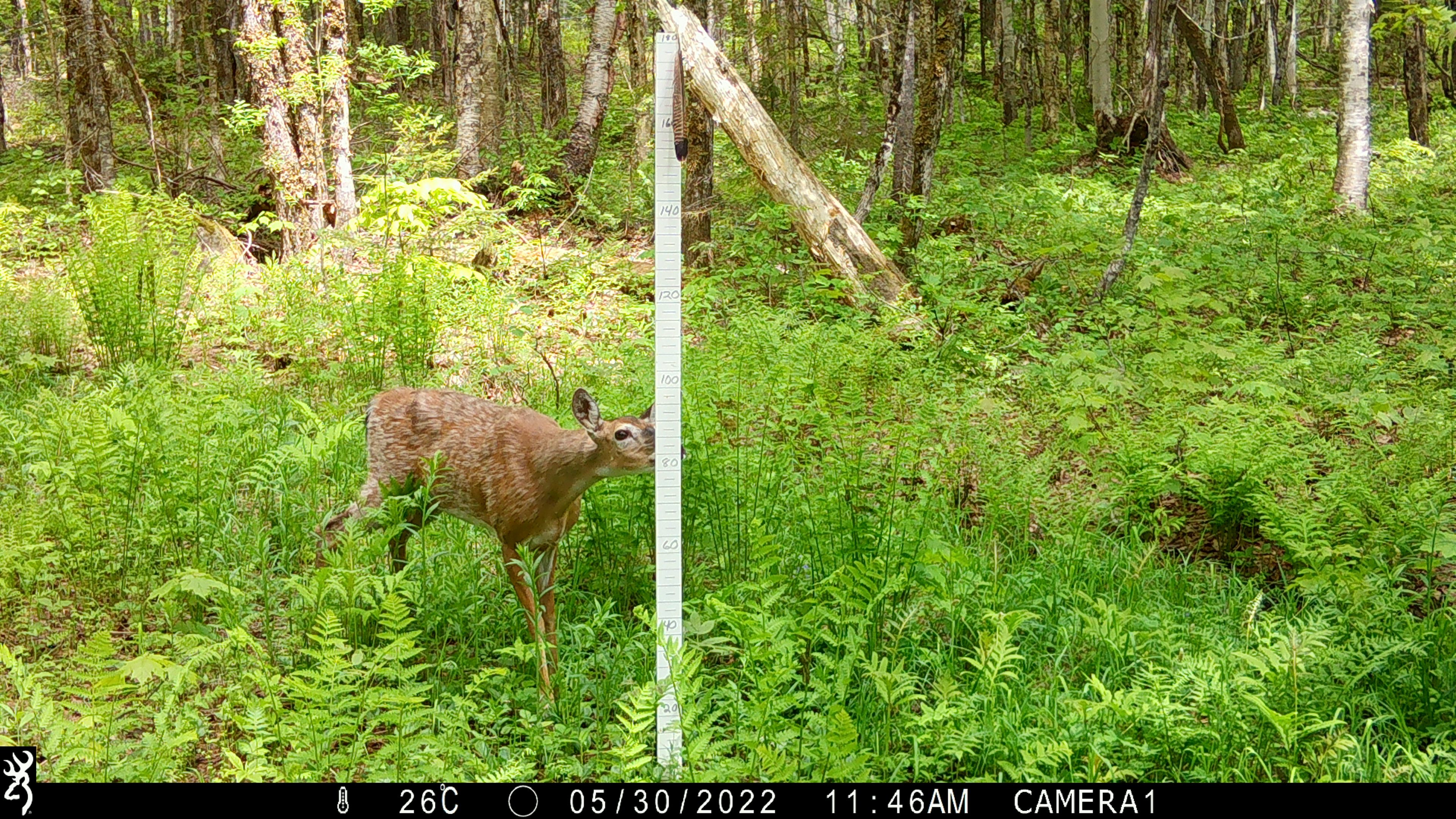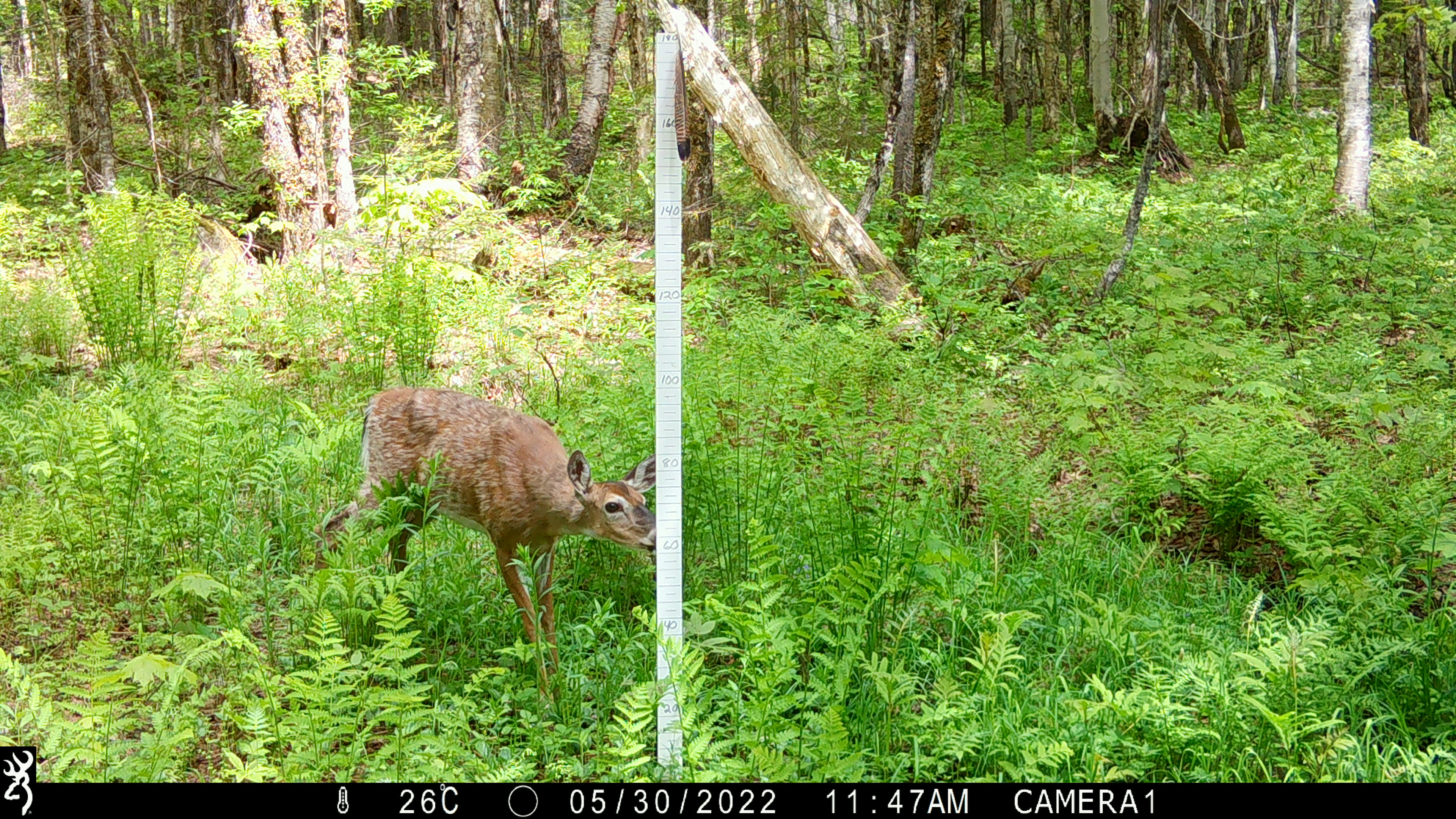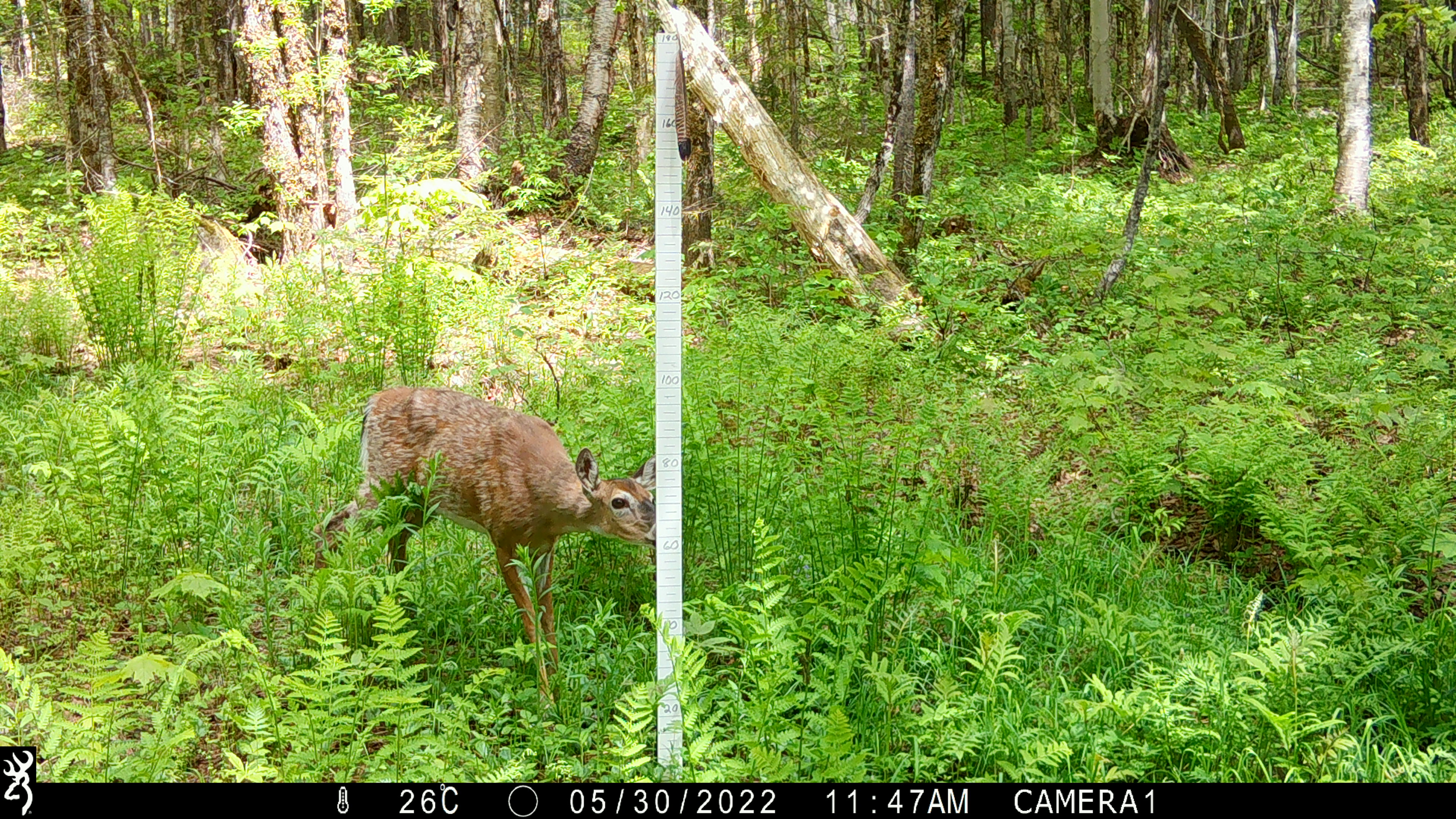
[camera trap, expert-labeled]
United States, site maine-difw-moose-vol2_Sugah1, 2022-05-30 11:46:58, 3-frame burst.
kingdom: Animalia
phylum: Chordata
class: Mammalia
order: Artiodactyla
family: Cervidae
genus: Odocoileus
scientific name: Odocoileus virginianus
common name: white-tailed deer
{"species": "white-tailed deer (Odocoileus virginianus)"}